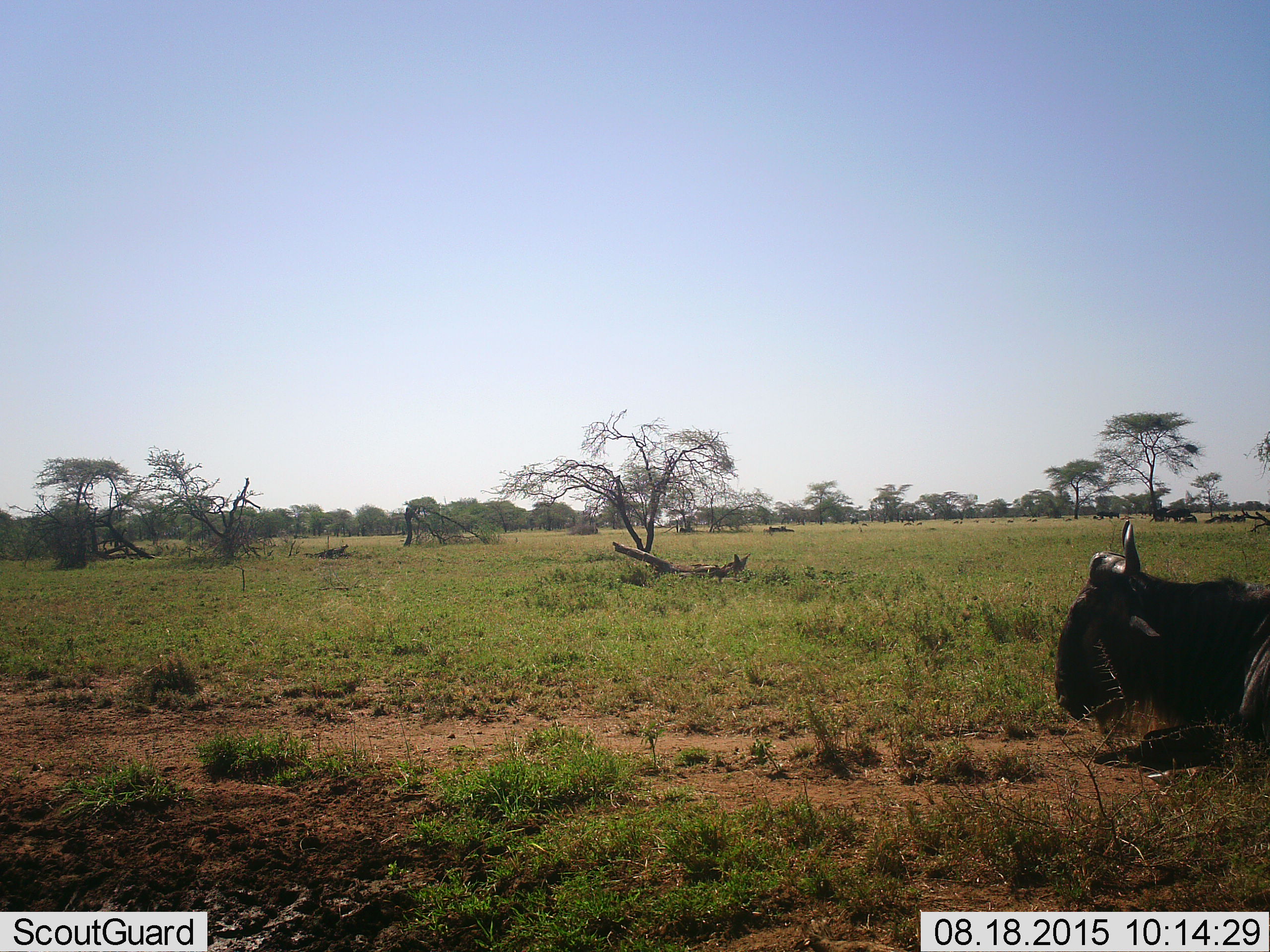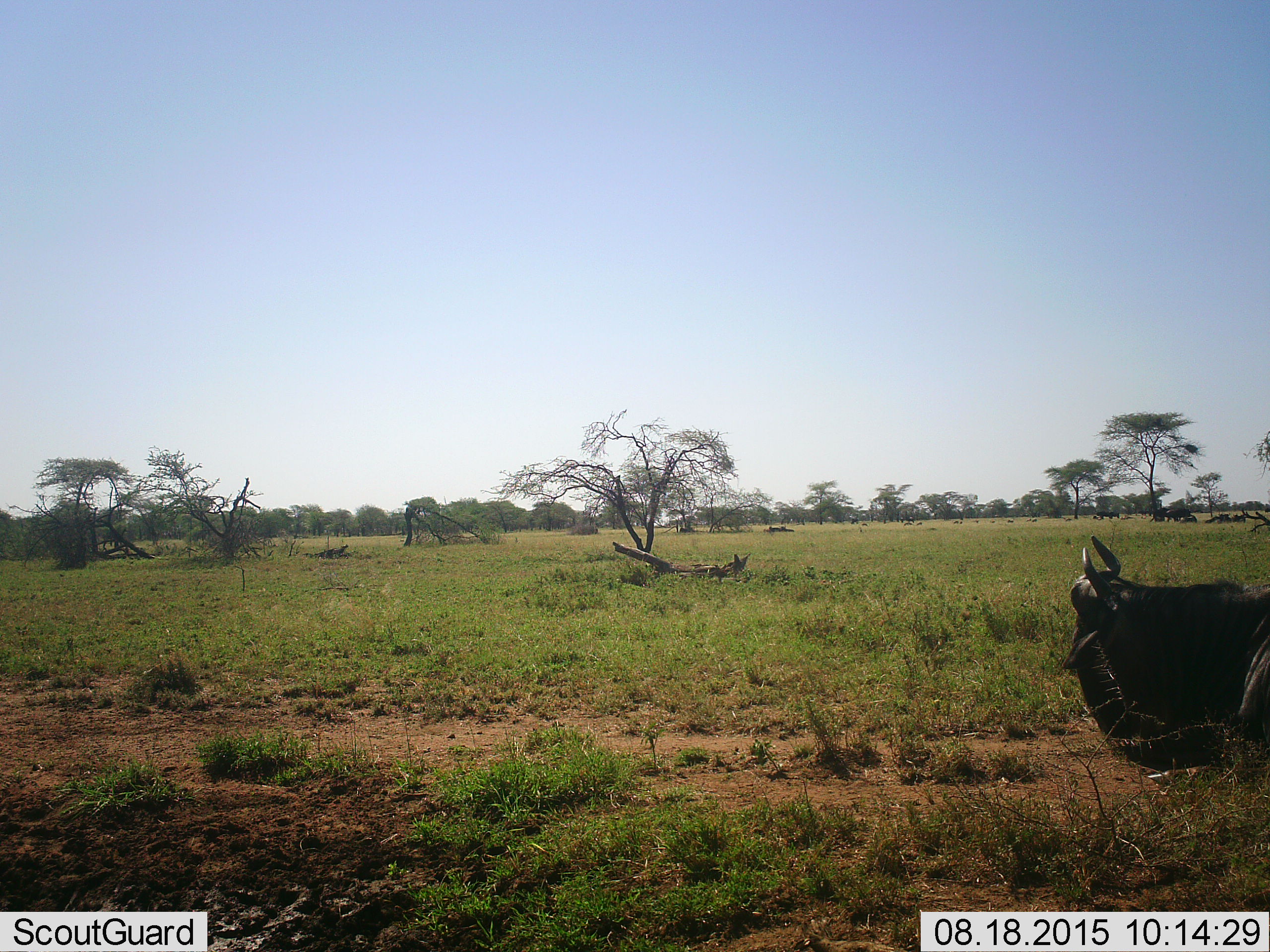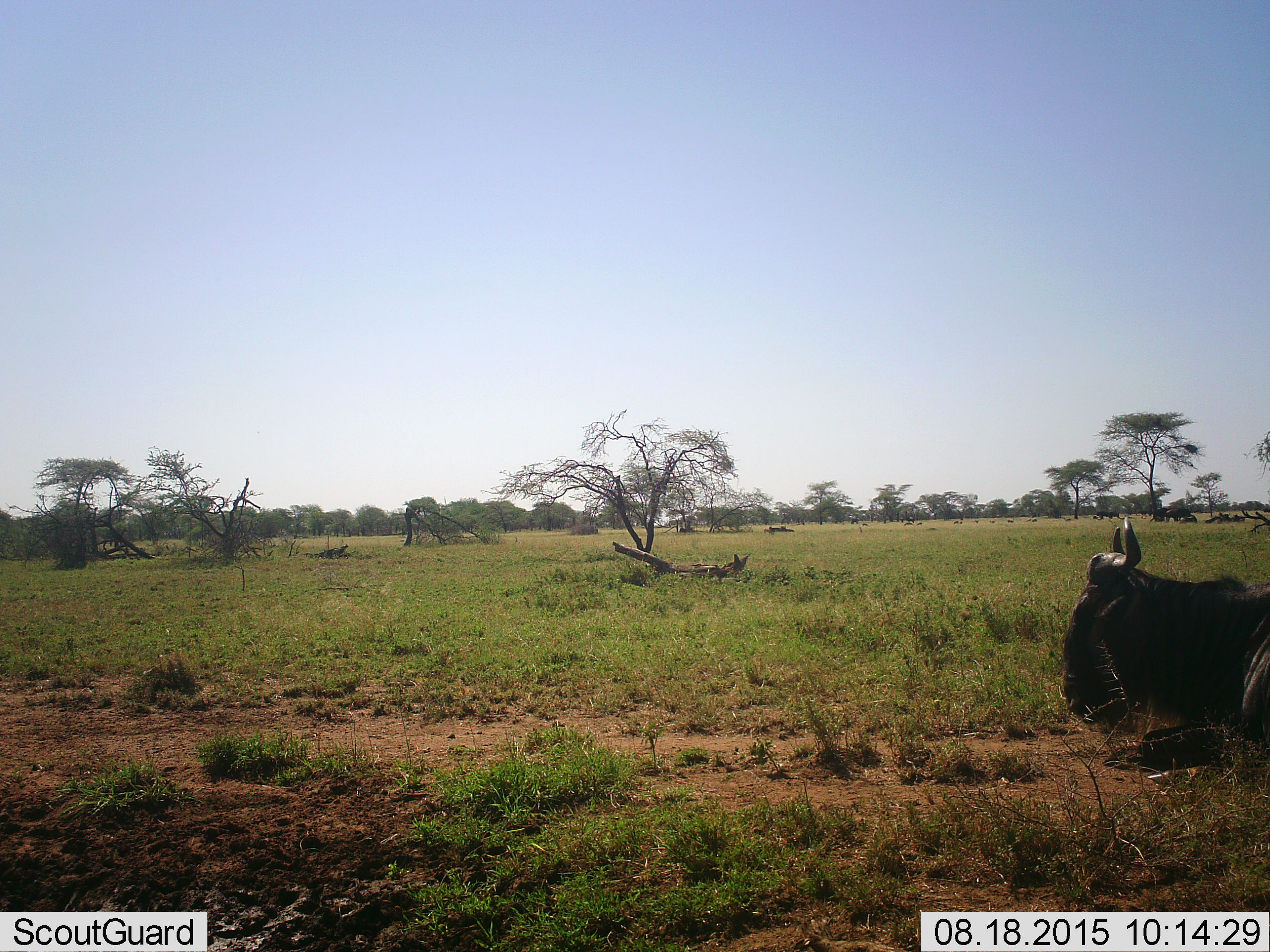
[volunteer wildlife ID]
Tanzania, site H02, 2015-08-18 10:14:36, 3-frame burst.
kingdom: Animalia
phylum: Chordata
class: Mammalia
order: Artiodactyla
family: Bovidae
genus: Connochaetes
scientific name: Connochaetes taurinus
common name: blue wildebeest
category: wildebeest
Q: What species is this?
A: Wildebeest (blue wildebeest) (Connochaetes taurinus).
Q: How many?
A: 1.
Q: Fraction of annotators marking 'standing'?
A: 14%.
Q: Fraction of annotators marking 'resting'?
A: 100%.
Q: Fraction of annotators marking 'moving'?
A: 0%.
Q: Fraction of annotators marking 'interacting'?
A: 0%.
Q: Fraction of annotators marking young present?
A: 0%.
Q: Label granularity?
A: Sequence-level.